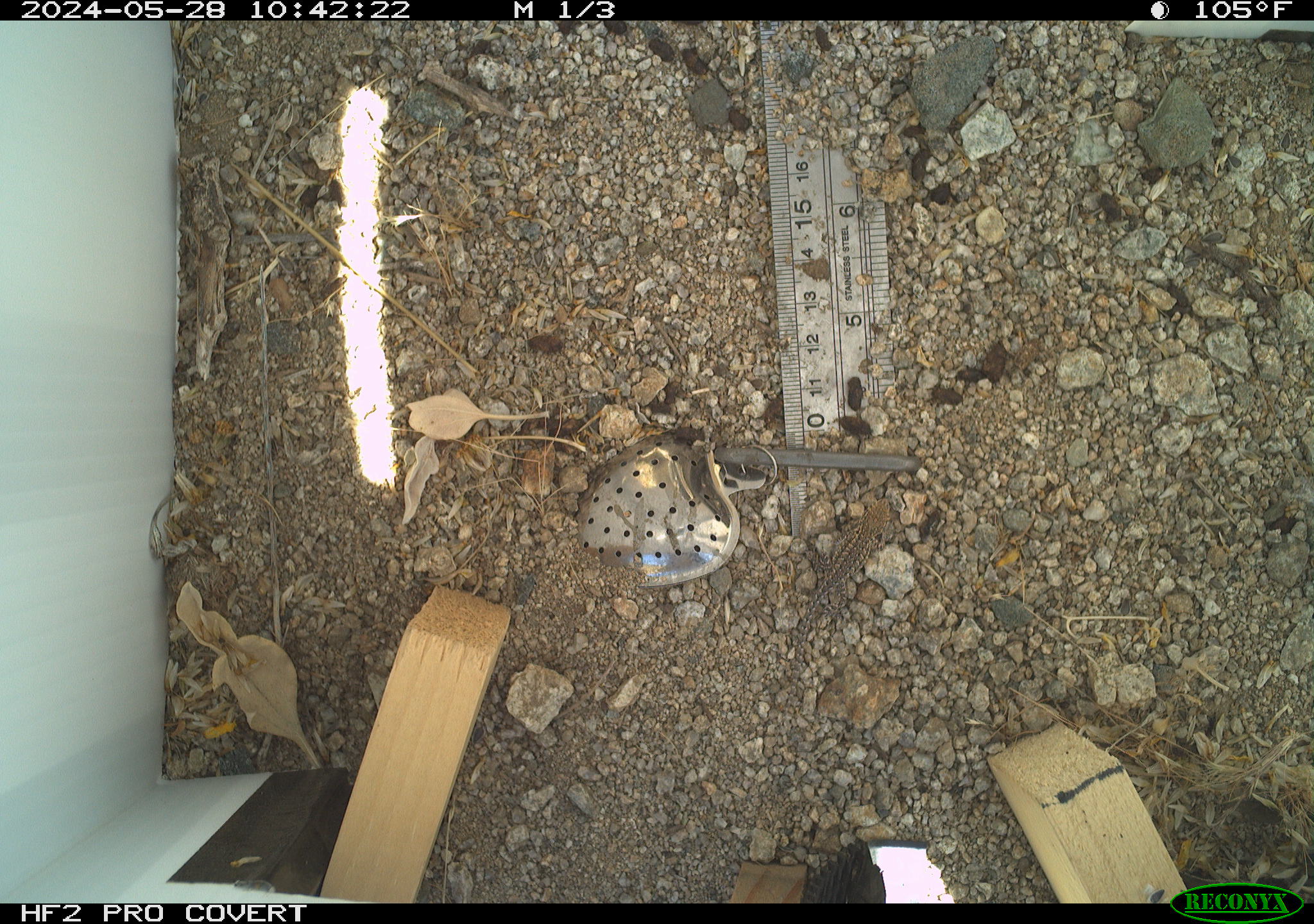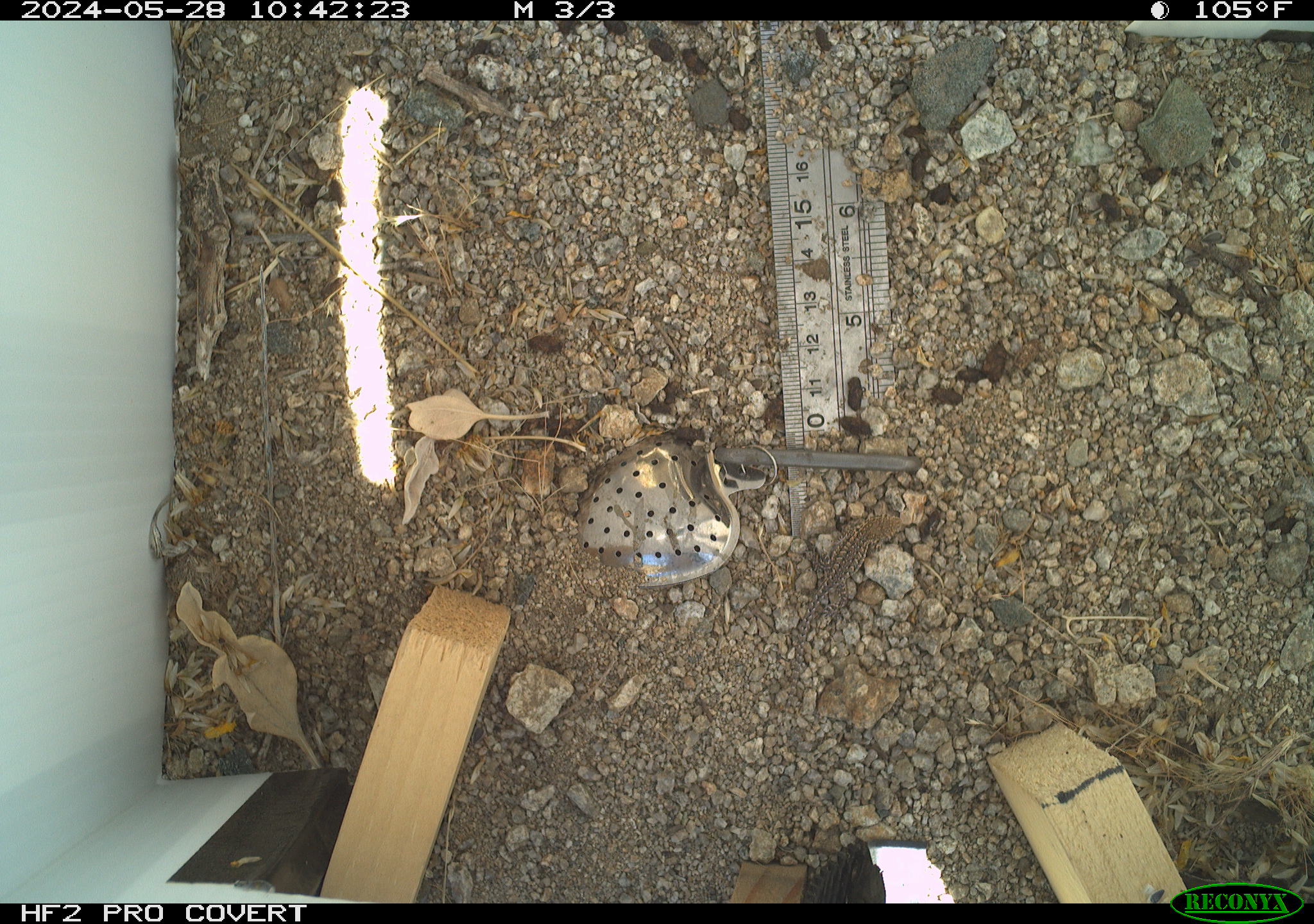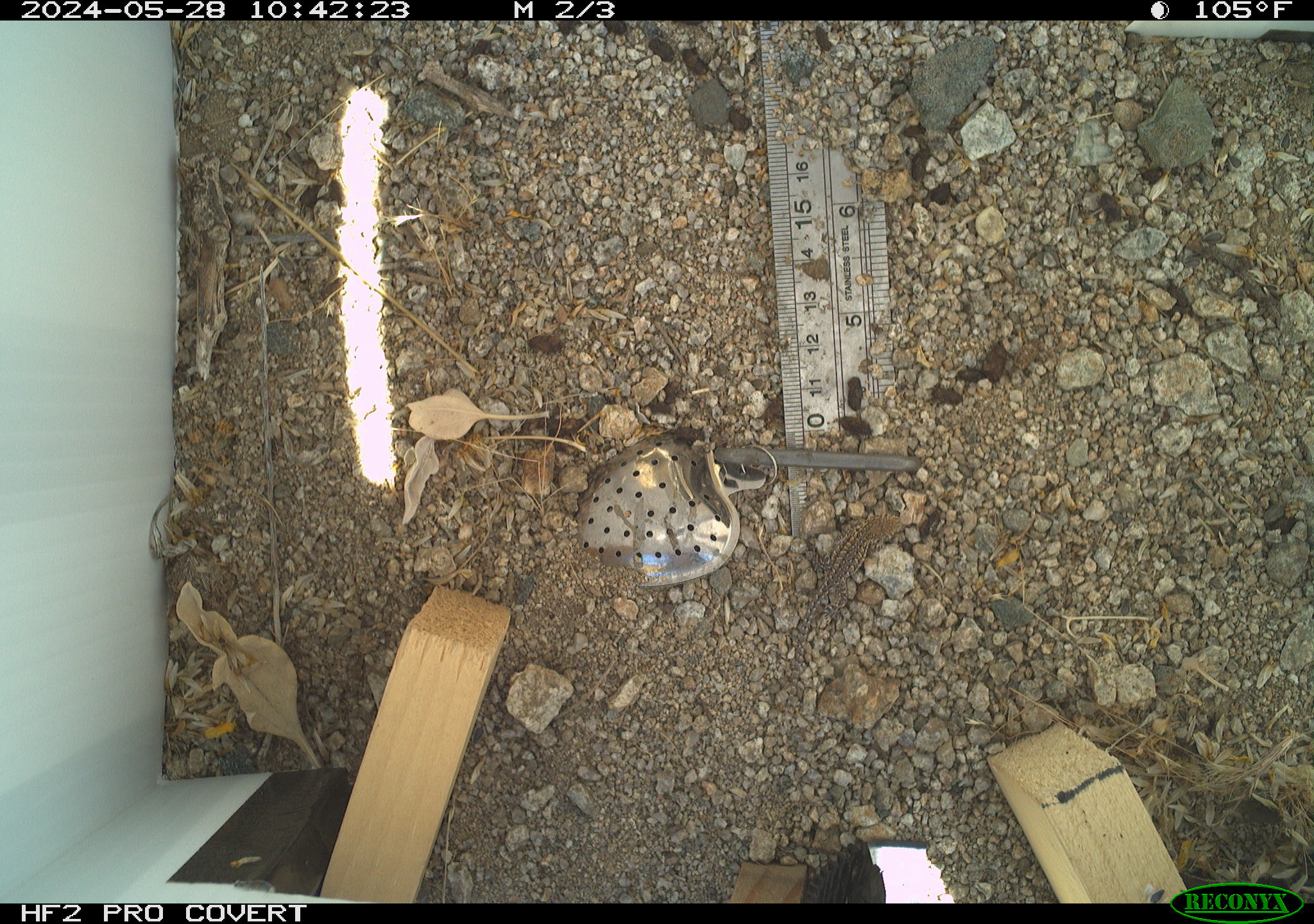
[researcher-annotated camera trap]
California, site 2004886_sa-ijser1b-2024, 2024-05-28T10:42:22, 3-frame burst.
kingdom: Animalia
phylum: Chordata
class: Reptilia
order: Squamata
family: Phrynosomatidae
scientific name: Phrynosomatidae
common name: phrynosomatid lizards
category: phrynosomatidae family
Phrynosomatidae family (phrynosomatid lizards) (Phrynosomatidae).